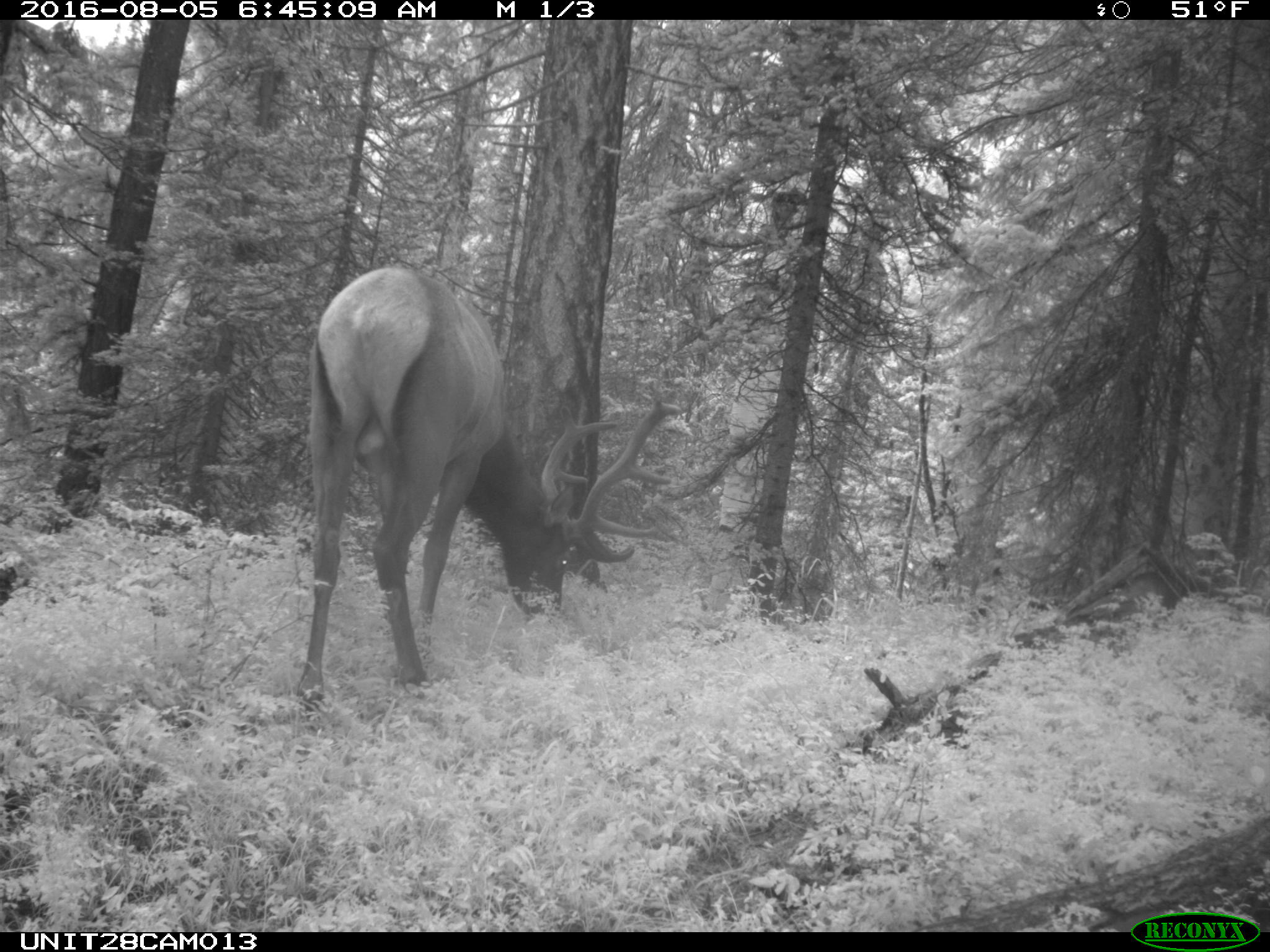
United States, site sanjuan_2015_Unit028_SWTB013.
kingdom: Animalia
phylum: Chordata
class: Mammalia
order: Artiodactyla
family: Cervidae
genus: Cervus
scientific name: Cervus elaphus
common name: red deer